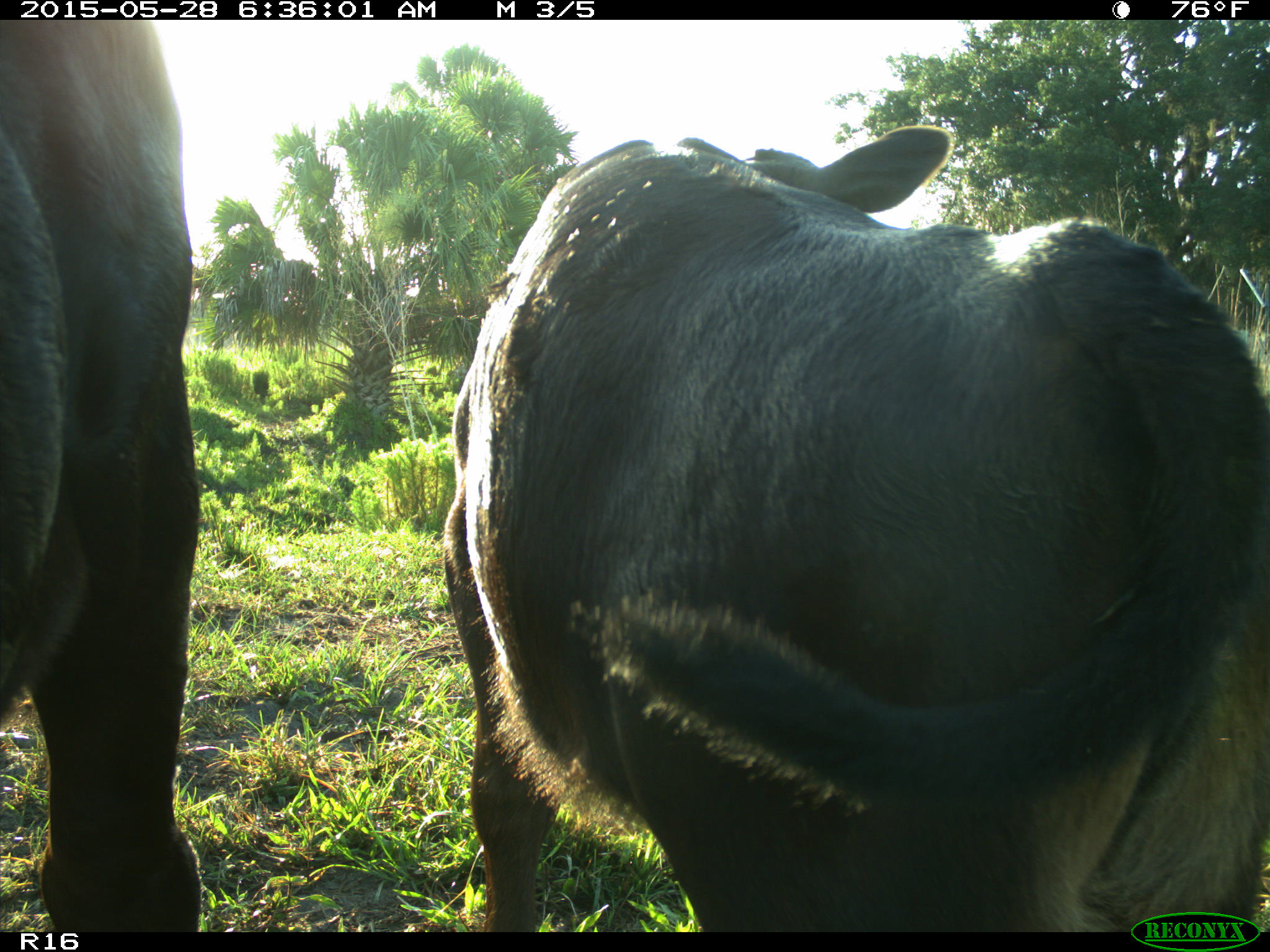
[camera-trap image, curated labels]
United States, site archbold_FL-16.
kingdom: Animalia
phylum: Chordata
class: Mammalia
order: Artiodactyla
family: Bovidae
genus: Bos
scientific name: Bos taurus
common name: domestic cow